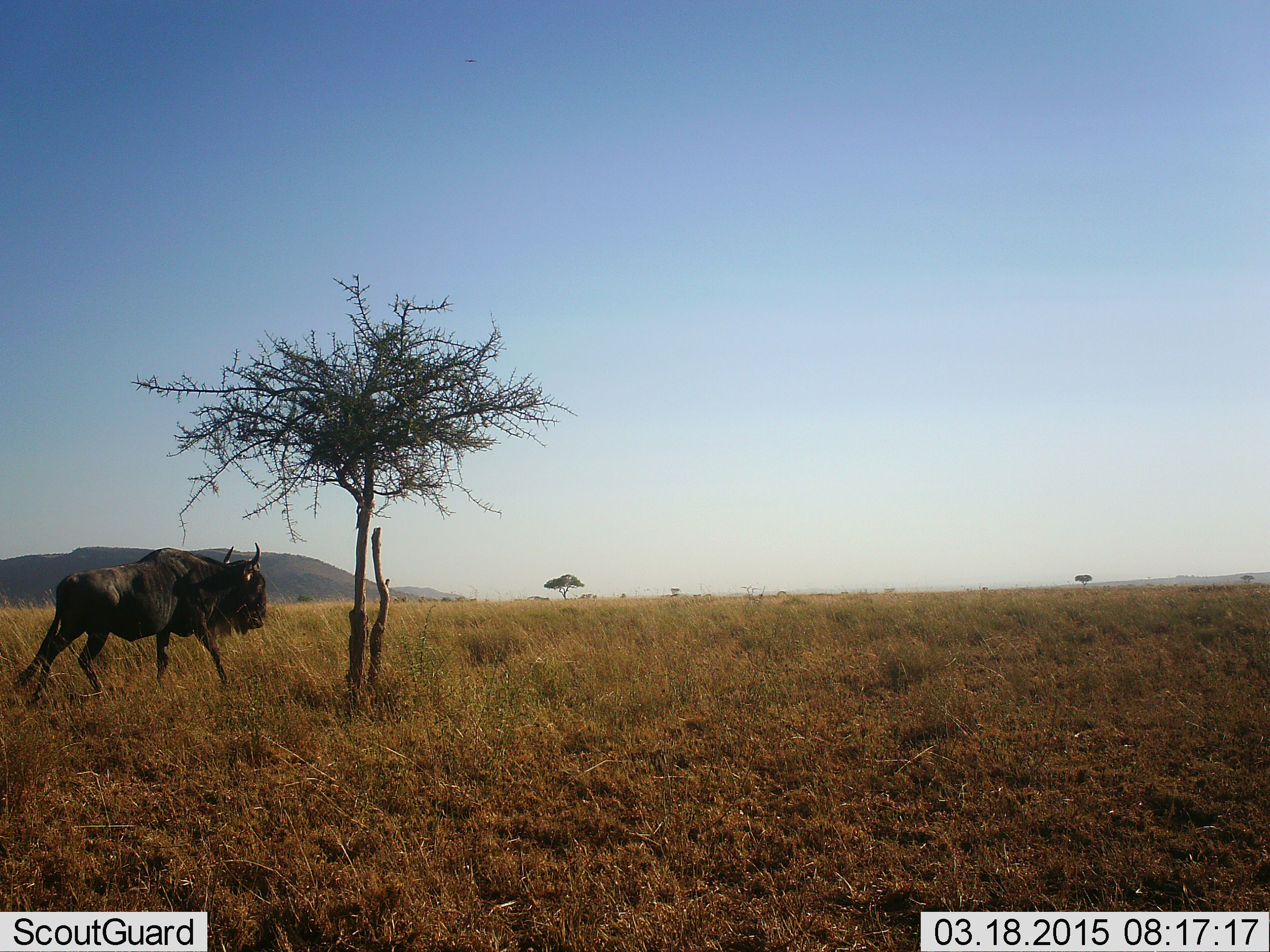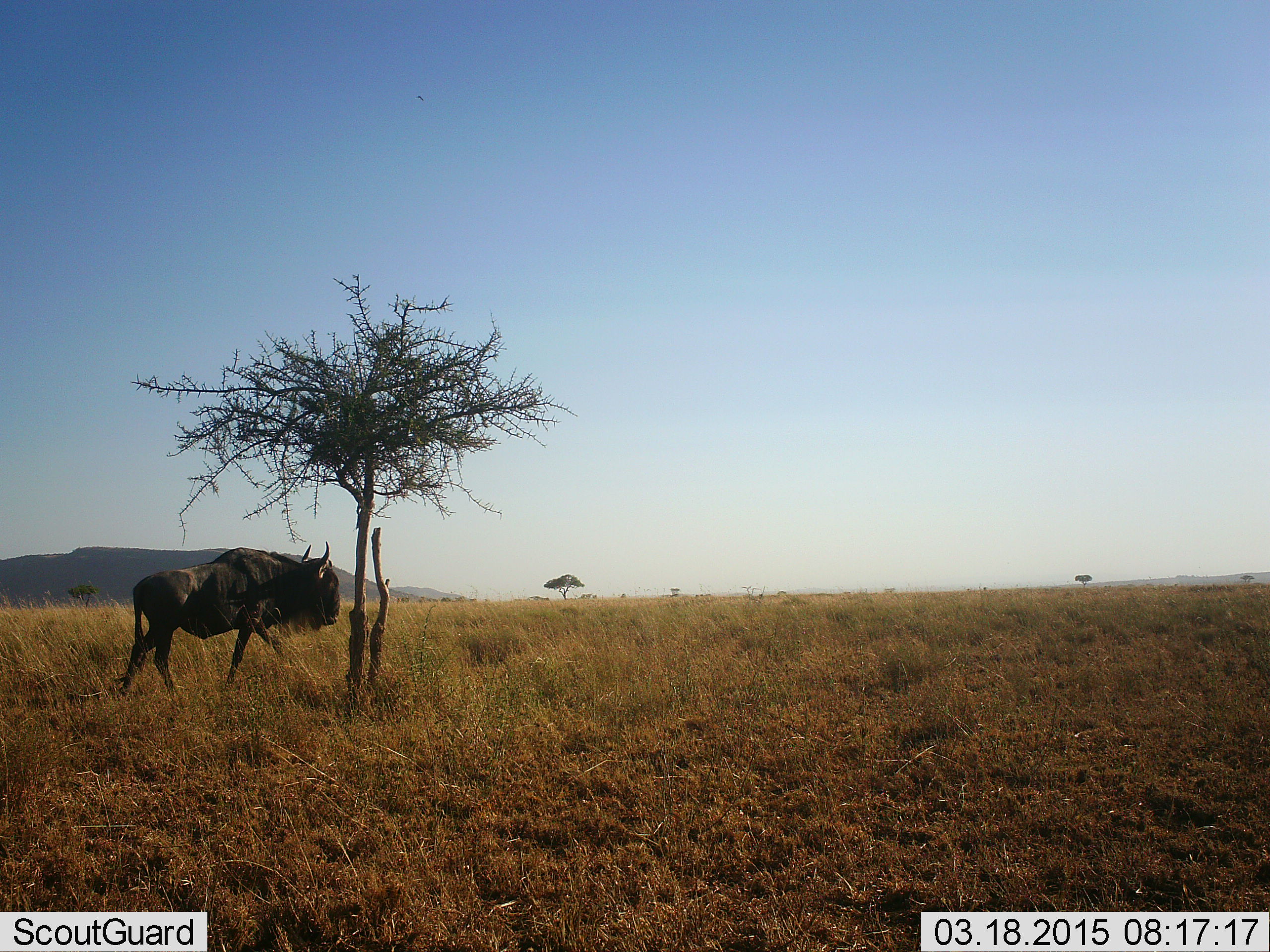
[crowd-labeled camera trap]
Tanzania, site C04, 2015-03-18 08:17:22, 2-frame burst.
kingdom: Animalia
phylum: Chordata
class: Mammalia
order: Artiodactyla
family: Bovidae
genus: Connochaetes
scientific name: Connochaetes taurinus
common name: blue wildebeest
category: wildebeest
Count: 1.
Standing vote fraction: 0%.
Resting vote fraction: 0%.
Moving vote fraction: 100%.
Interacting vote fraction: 0%.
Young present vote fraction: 0%.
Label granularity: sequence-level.